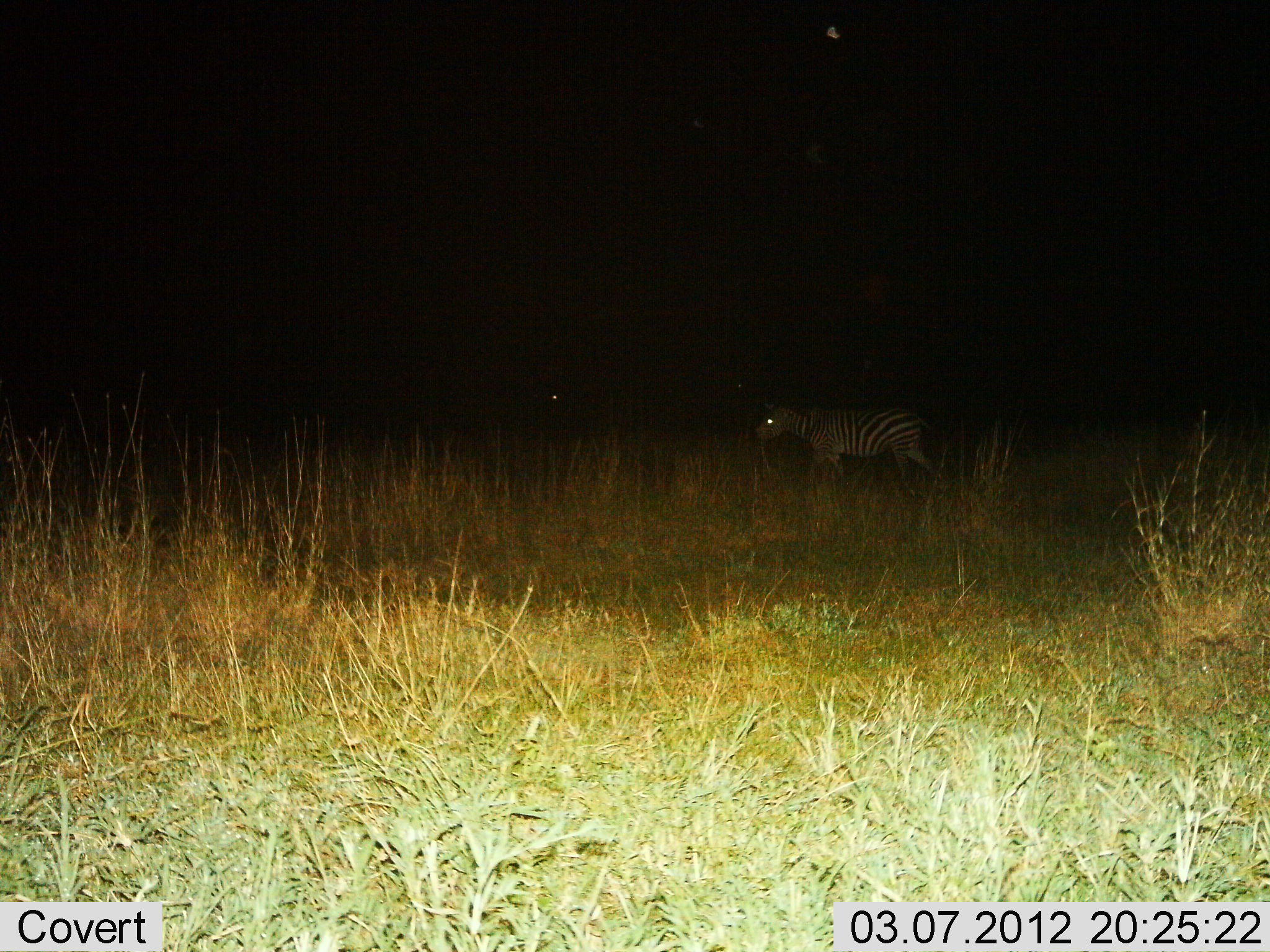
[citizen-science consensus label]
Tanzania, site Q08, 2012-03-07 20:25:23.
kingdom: Animalia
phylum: Chordata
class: Mammalia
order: Perissodactyla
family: Equidae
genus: Equus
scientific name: Equus quagga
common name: plains zebra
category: zebra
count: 1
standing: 14%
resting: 0%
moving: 86%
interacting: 0%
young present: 0%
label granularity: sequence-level